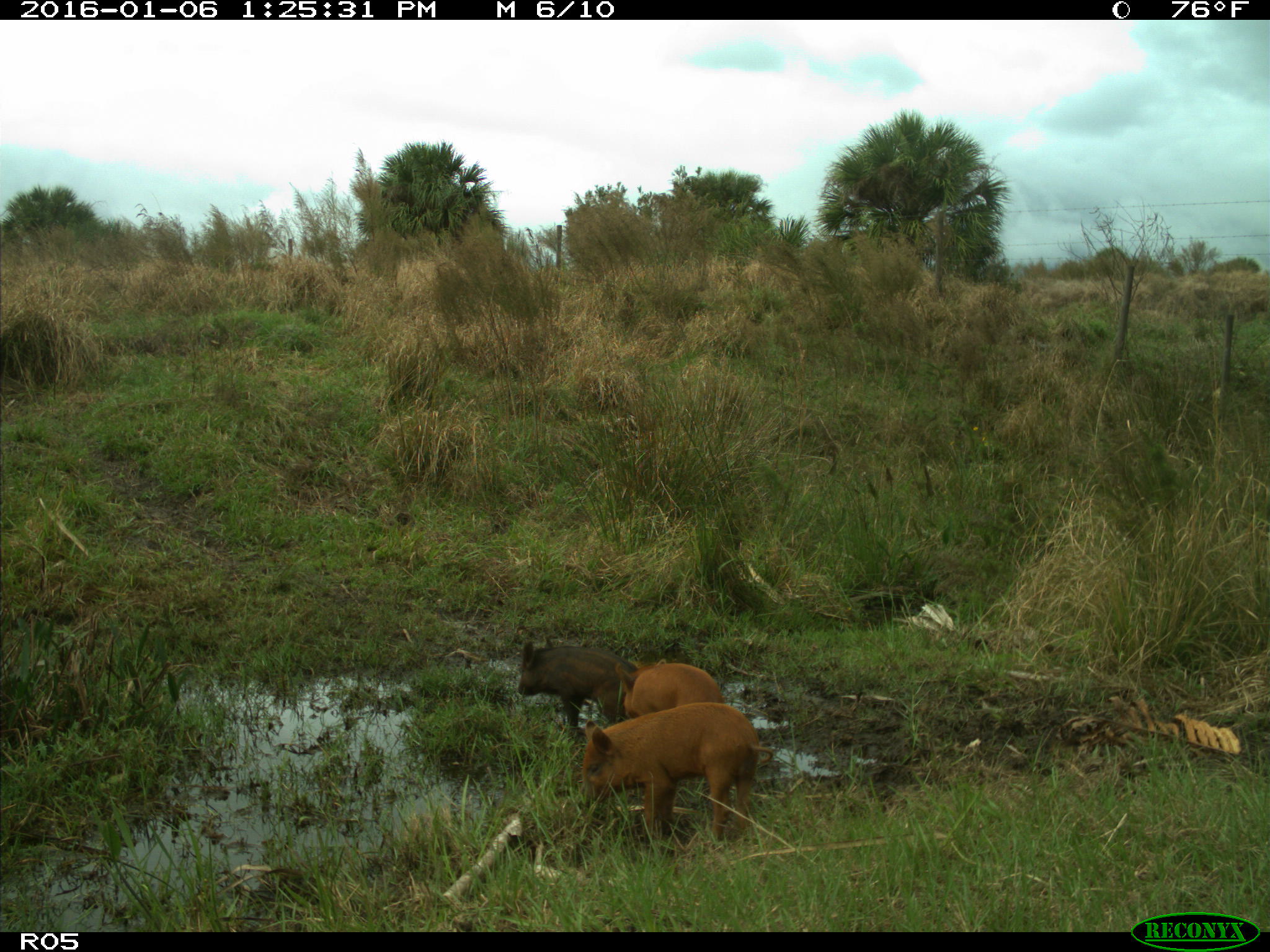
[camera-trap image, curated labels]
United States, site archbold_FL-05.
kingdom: Animalia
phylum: Chordata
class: Mammalia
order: Artiodactyla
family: Suidae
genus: Sus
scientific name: Sus scrofa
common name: wild boar